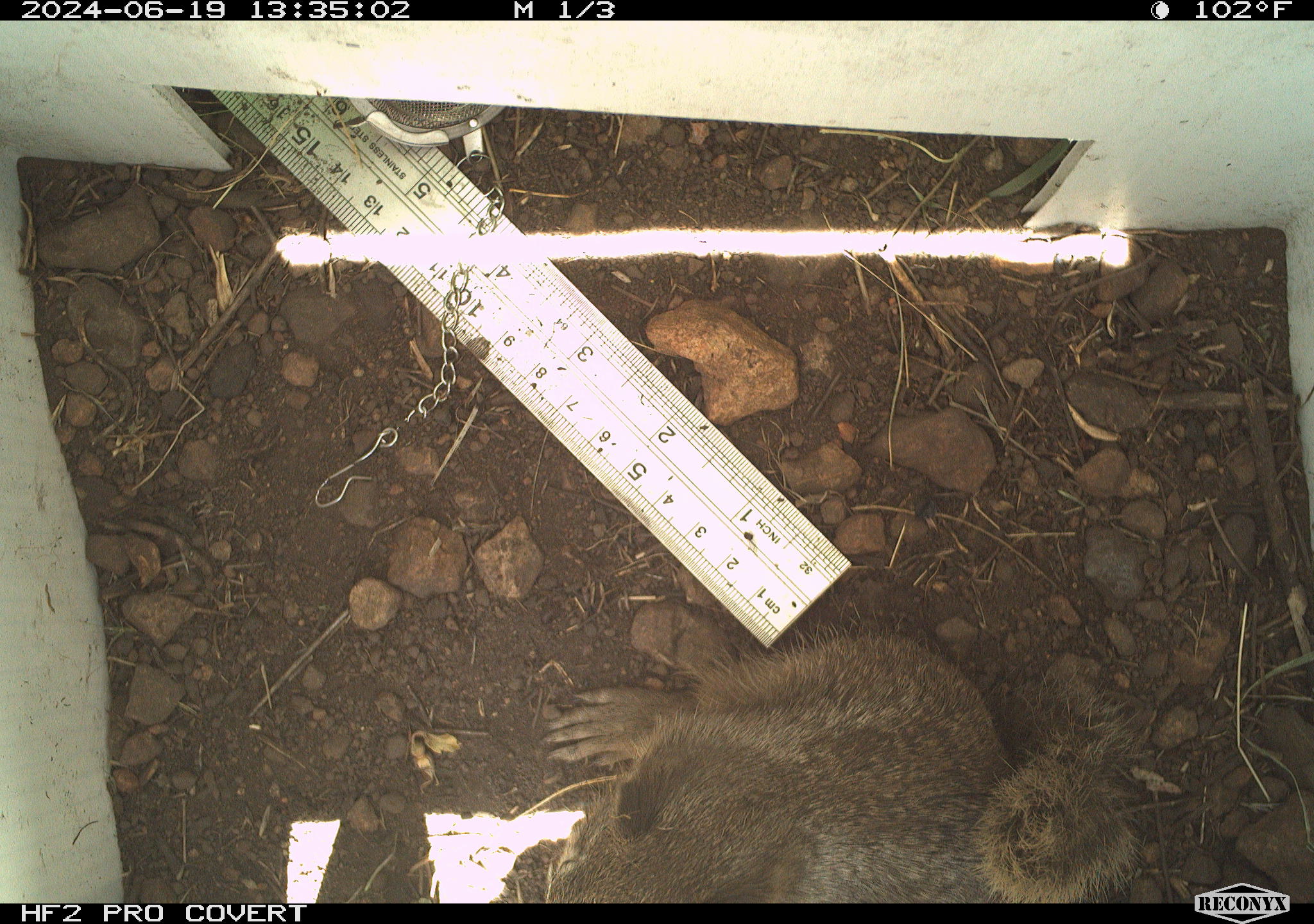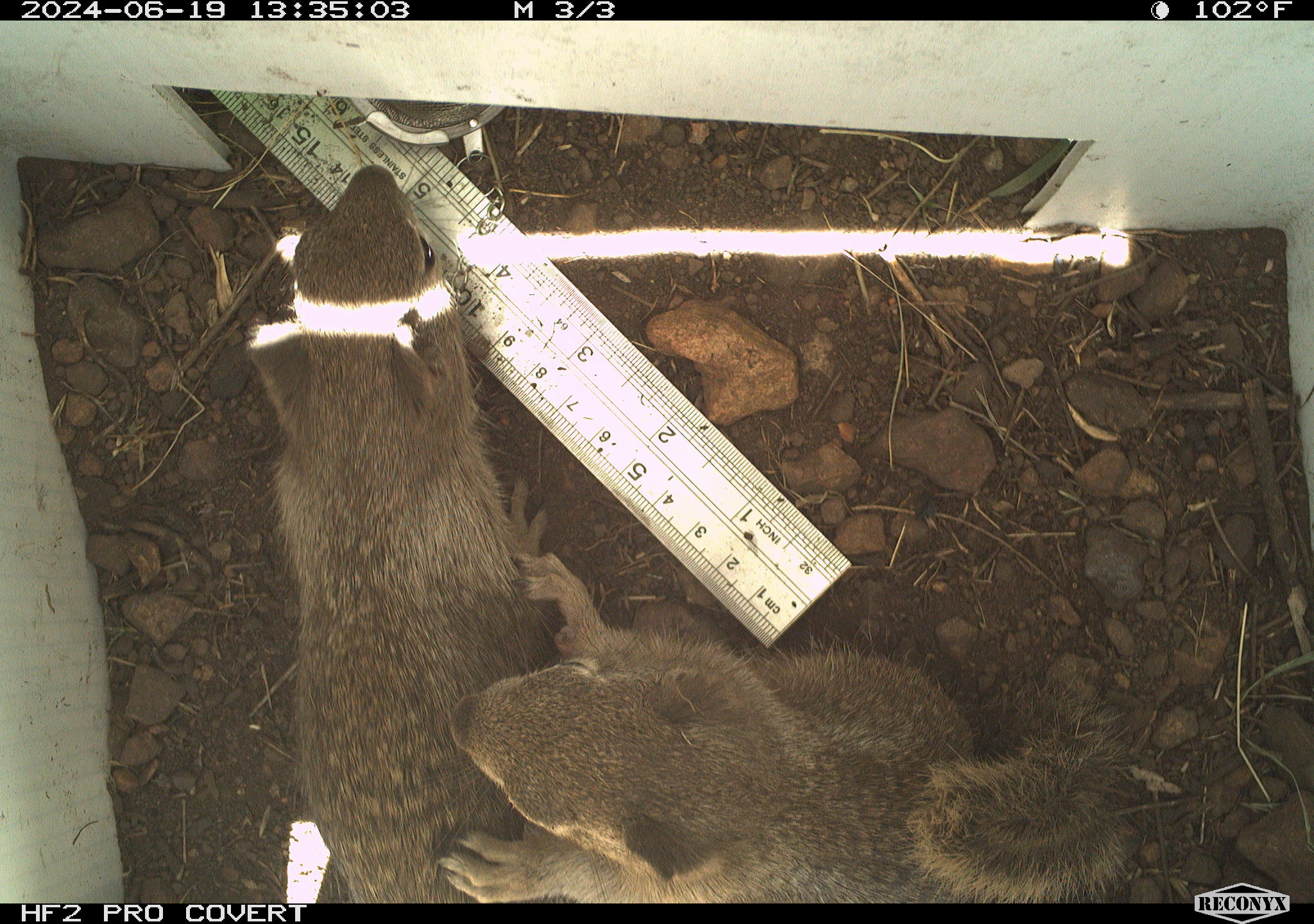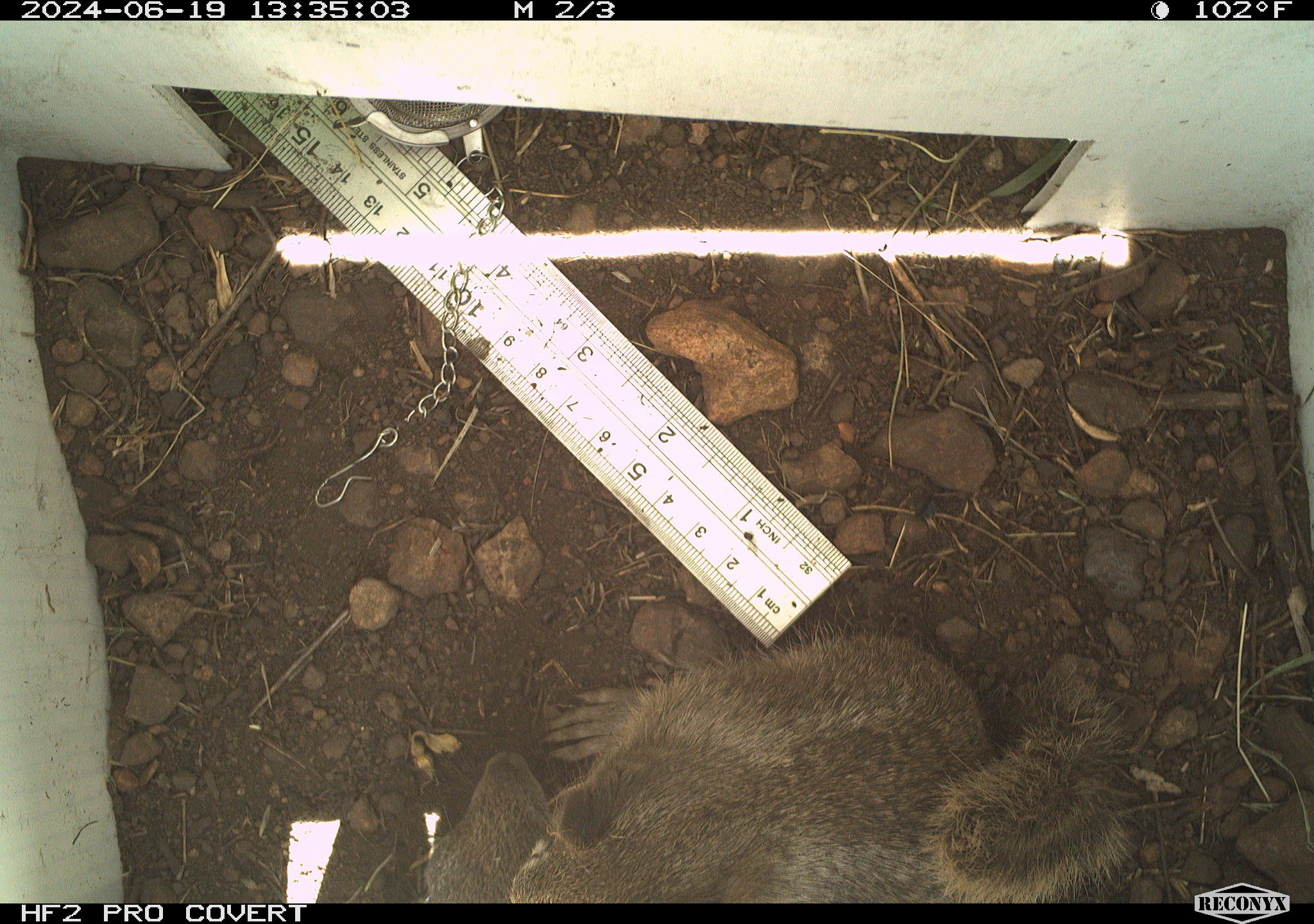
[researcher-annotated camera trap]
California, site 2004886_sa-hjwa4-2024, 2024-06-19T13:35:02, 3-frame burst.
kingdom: Animalia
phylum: Chordata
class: Mammalia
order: Rodentia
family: Sciuridae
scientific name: Sciuridae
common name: squirrels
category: sciuridae family